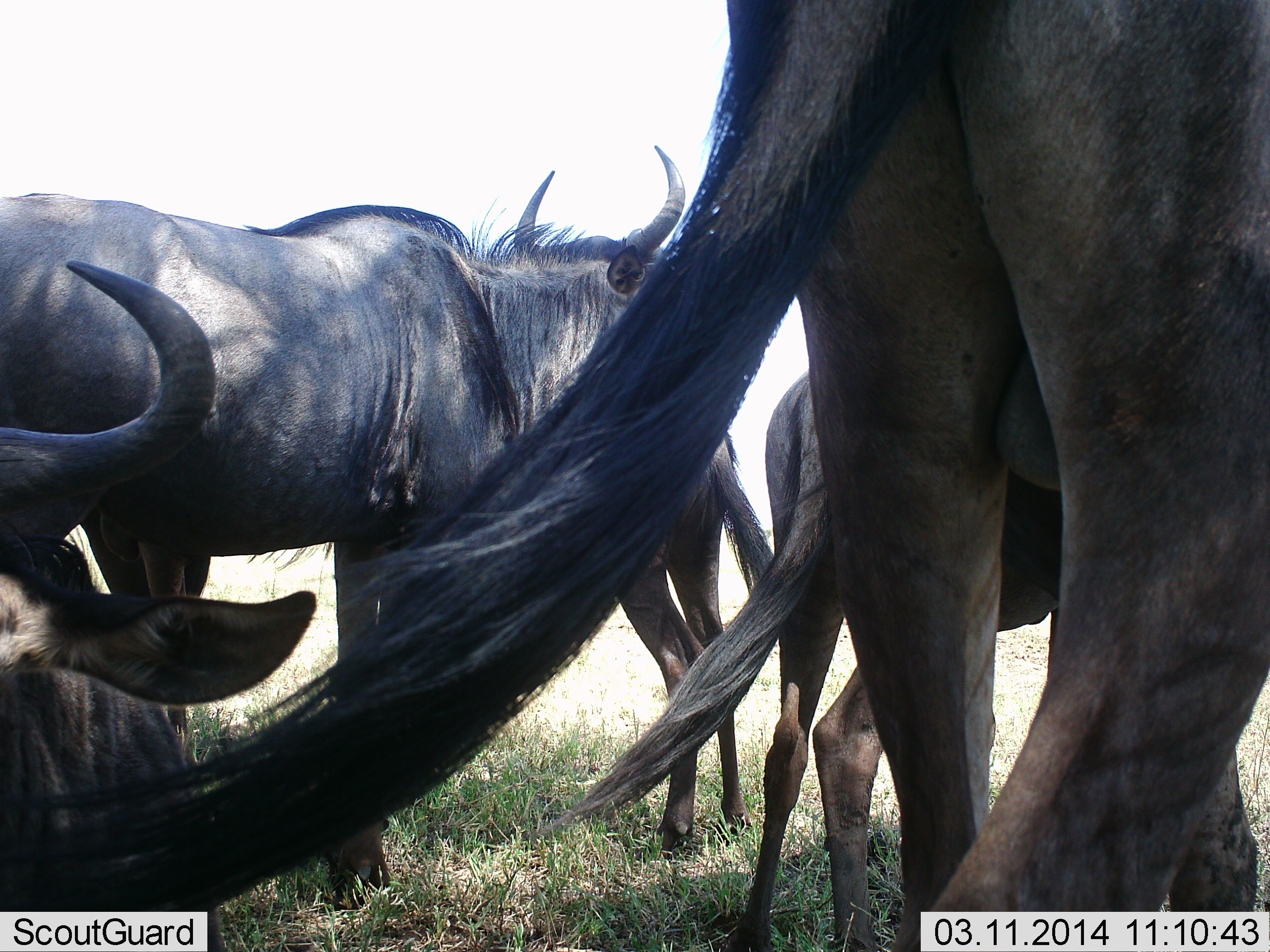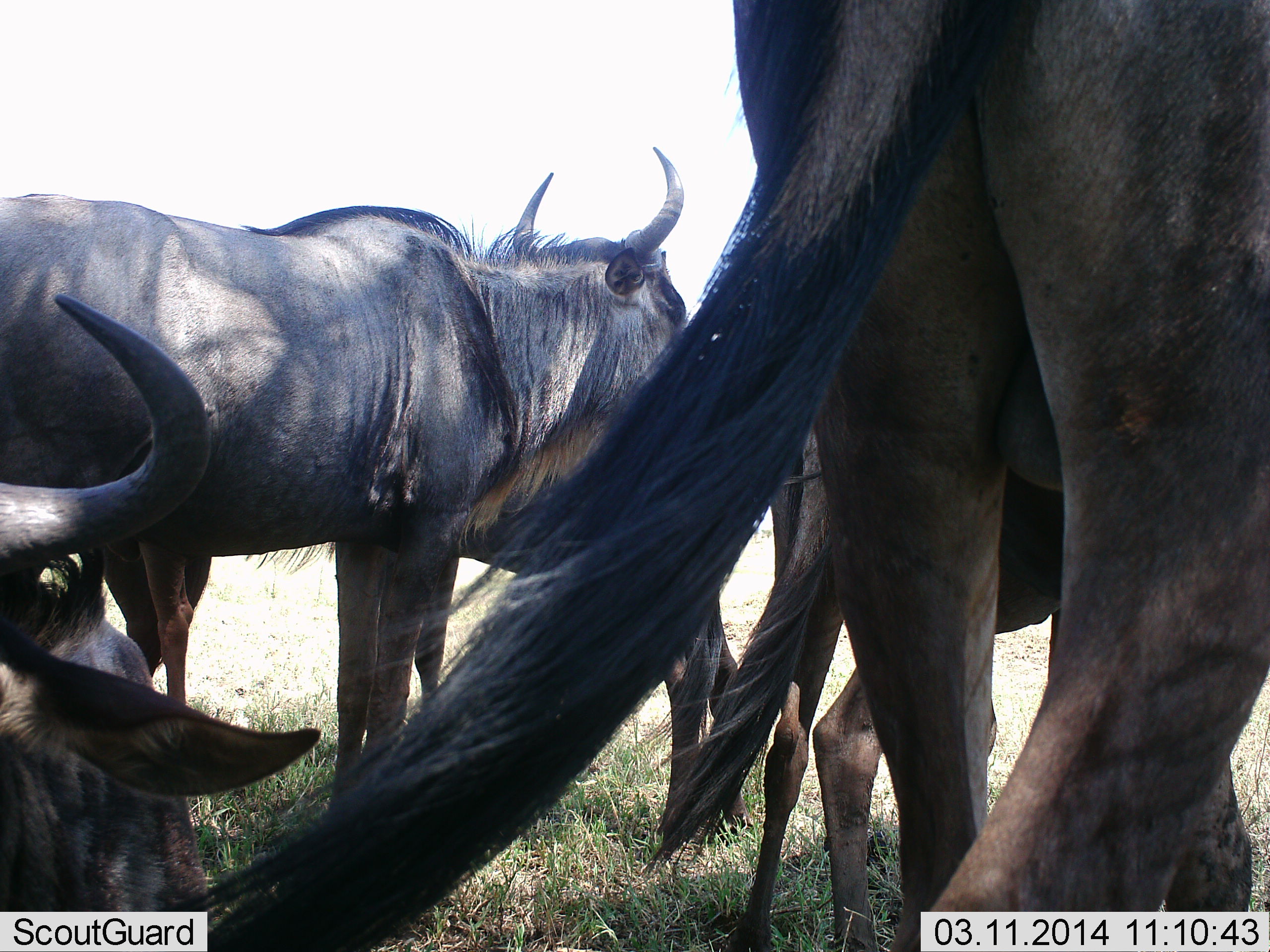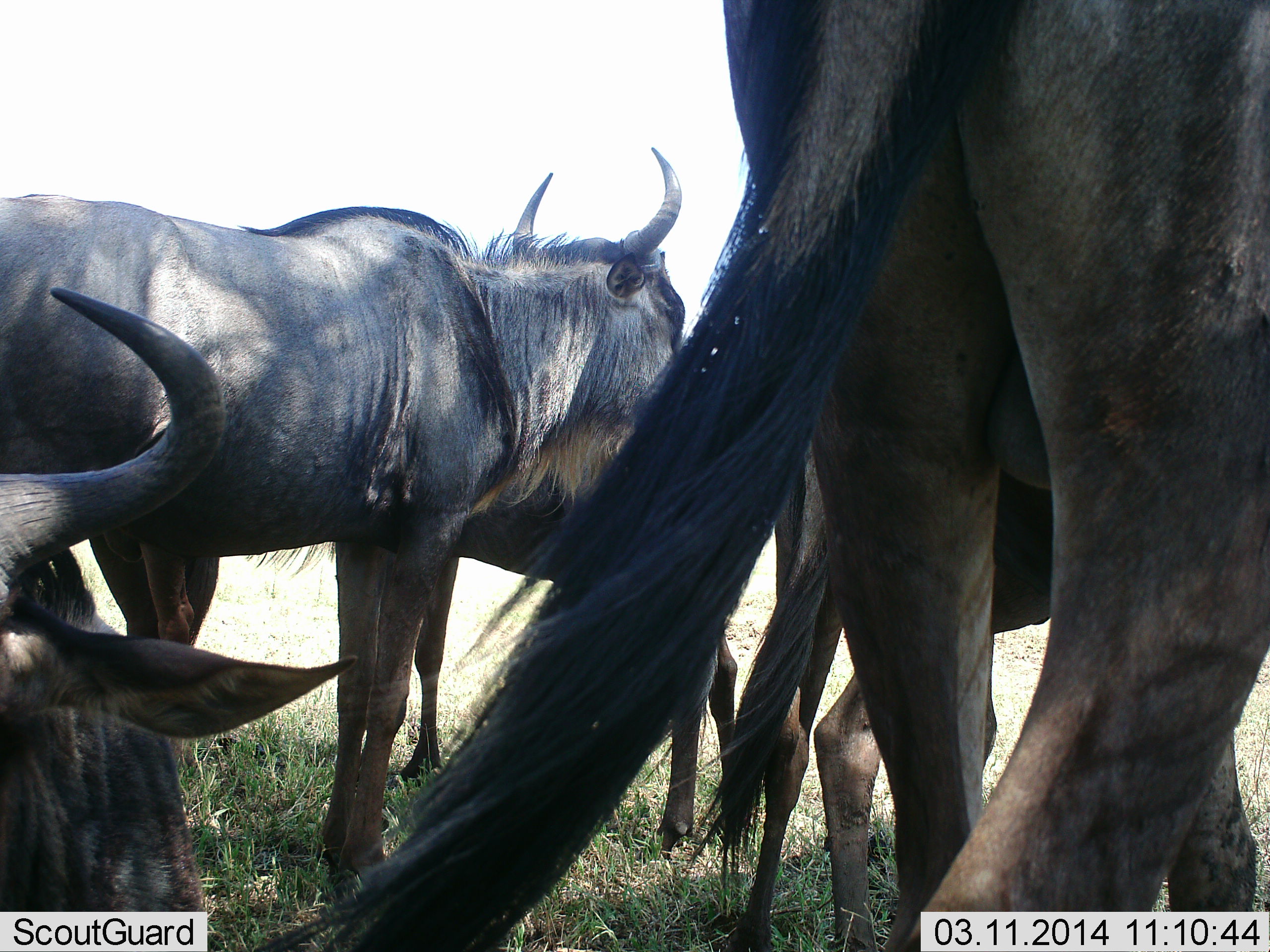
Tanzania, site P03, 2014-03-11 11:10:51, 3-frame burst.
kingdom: Animalia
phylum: Chordata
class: Mammalia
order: Artiodactyla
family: Bovidae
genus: Connochaetes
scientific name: Connochaetes taurinus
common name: blue wildebeest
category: wildebeest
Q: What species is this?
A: Wildebeest (blue wildebeest) (Connochaetes taurinus).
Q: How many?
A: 5.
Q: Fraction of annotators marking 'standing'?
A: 90%.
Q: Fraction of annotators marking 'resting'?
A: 40%.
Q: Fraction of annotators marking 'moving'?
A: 30%.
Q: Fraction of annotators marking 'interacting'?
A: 10%.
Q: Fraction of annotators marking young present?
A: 20%.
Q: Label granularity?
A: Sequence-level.